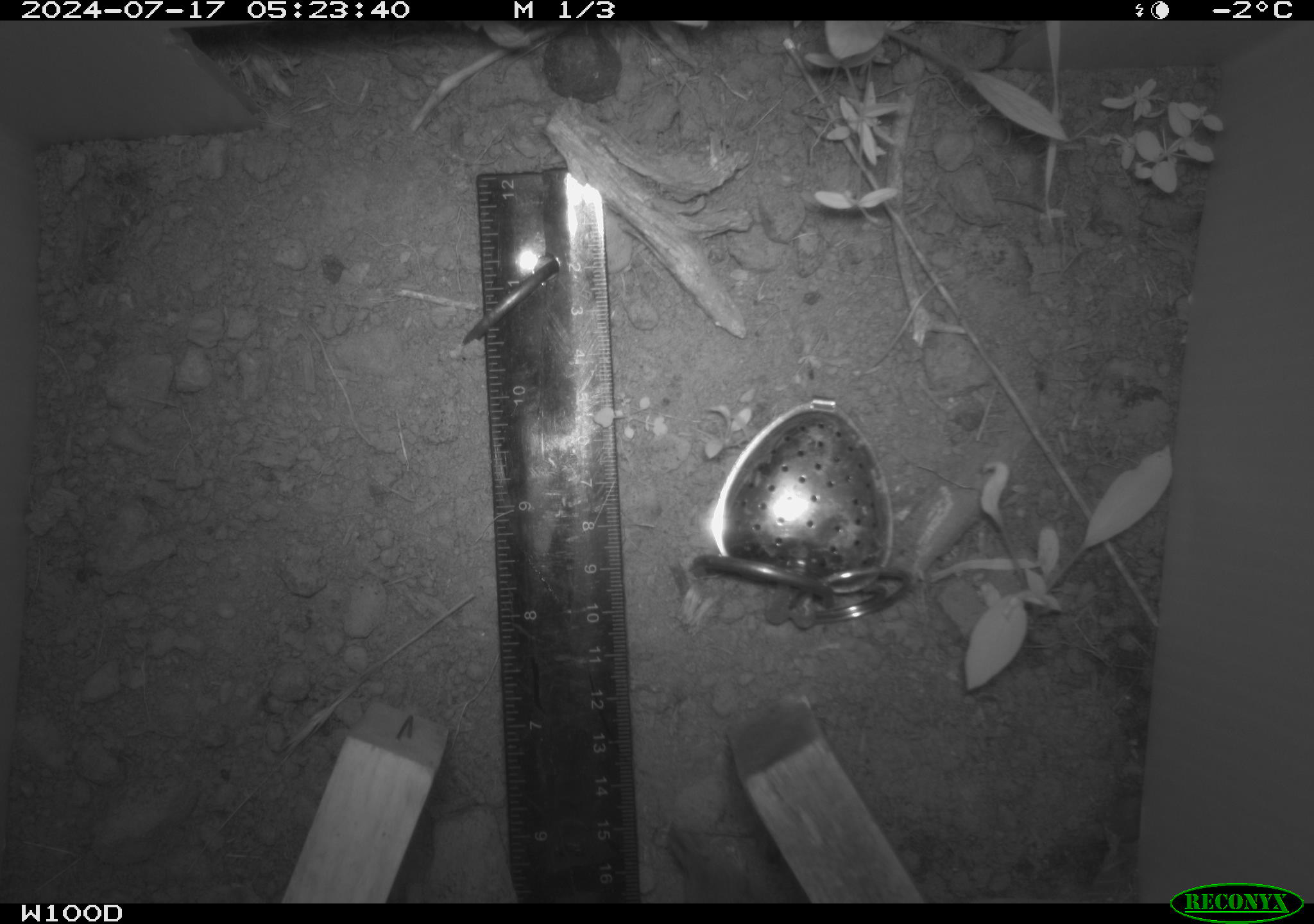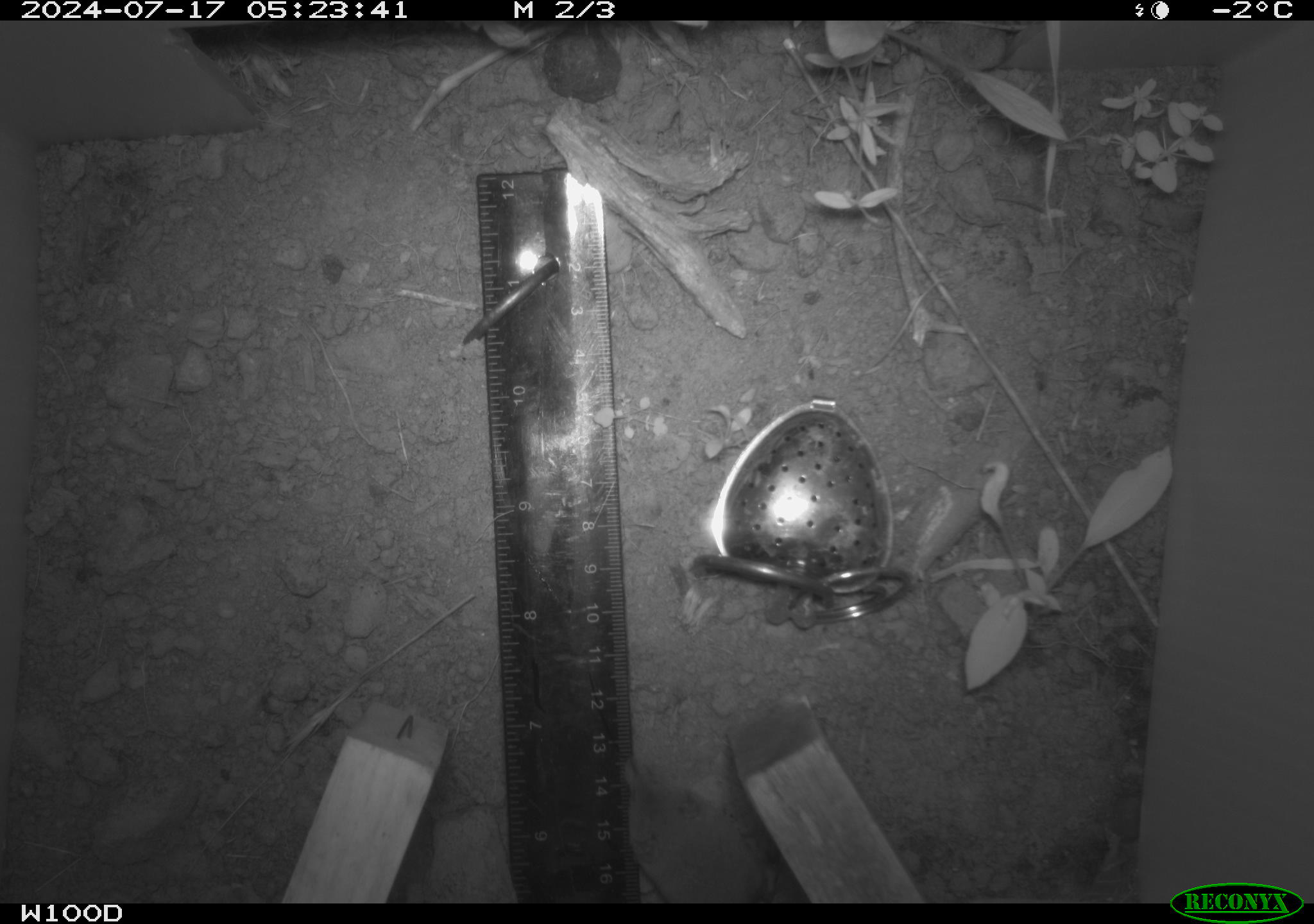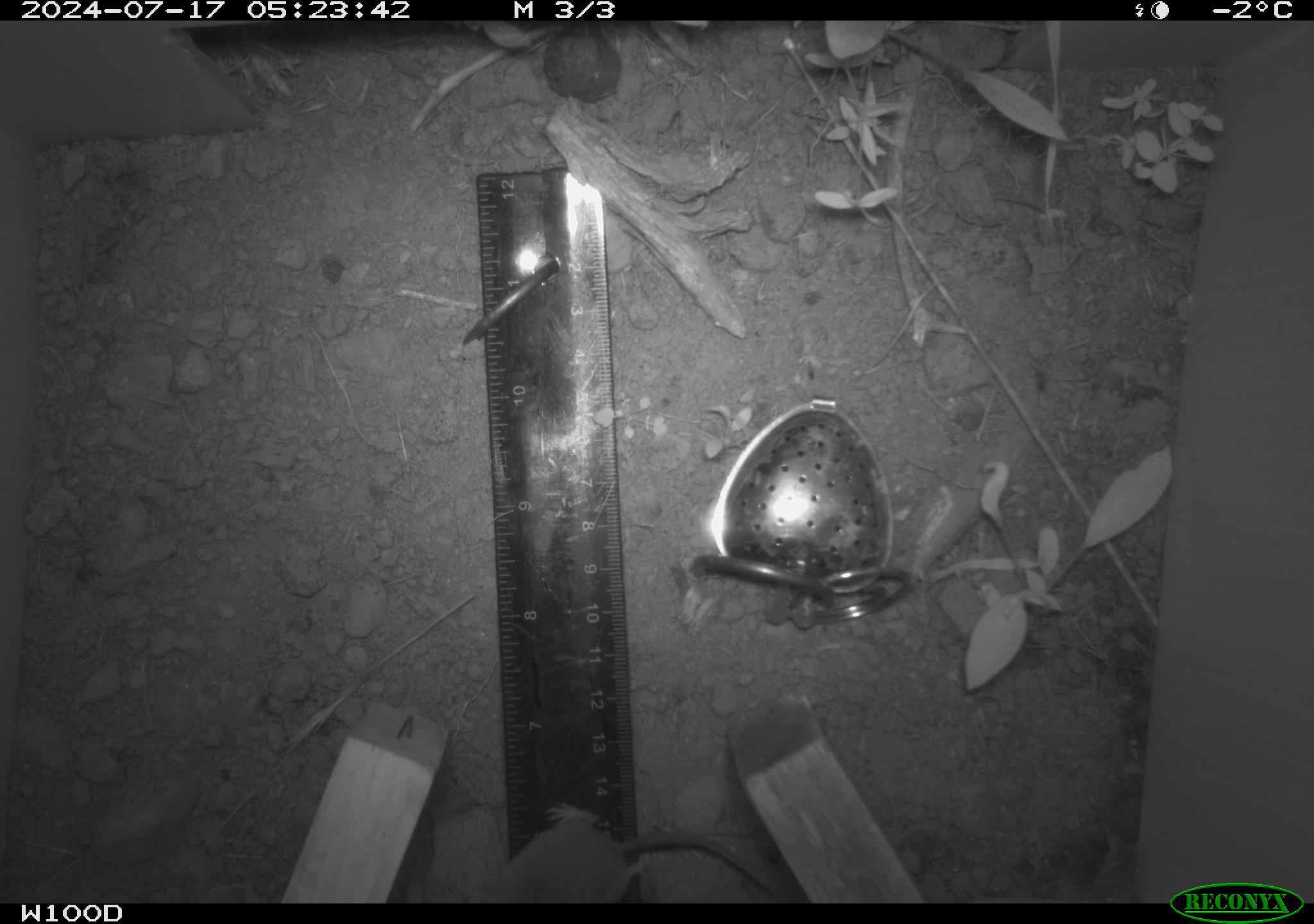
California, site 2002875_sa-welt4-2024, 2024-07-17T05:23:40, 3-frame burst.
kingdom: Animalia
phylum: Chordata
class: Mammalia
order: Rodentia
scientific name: Rodentia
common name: rodent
Rodent (Rodentia).